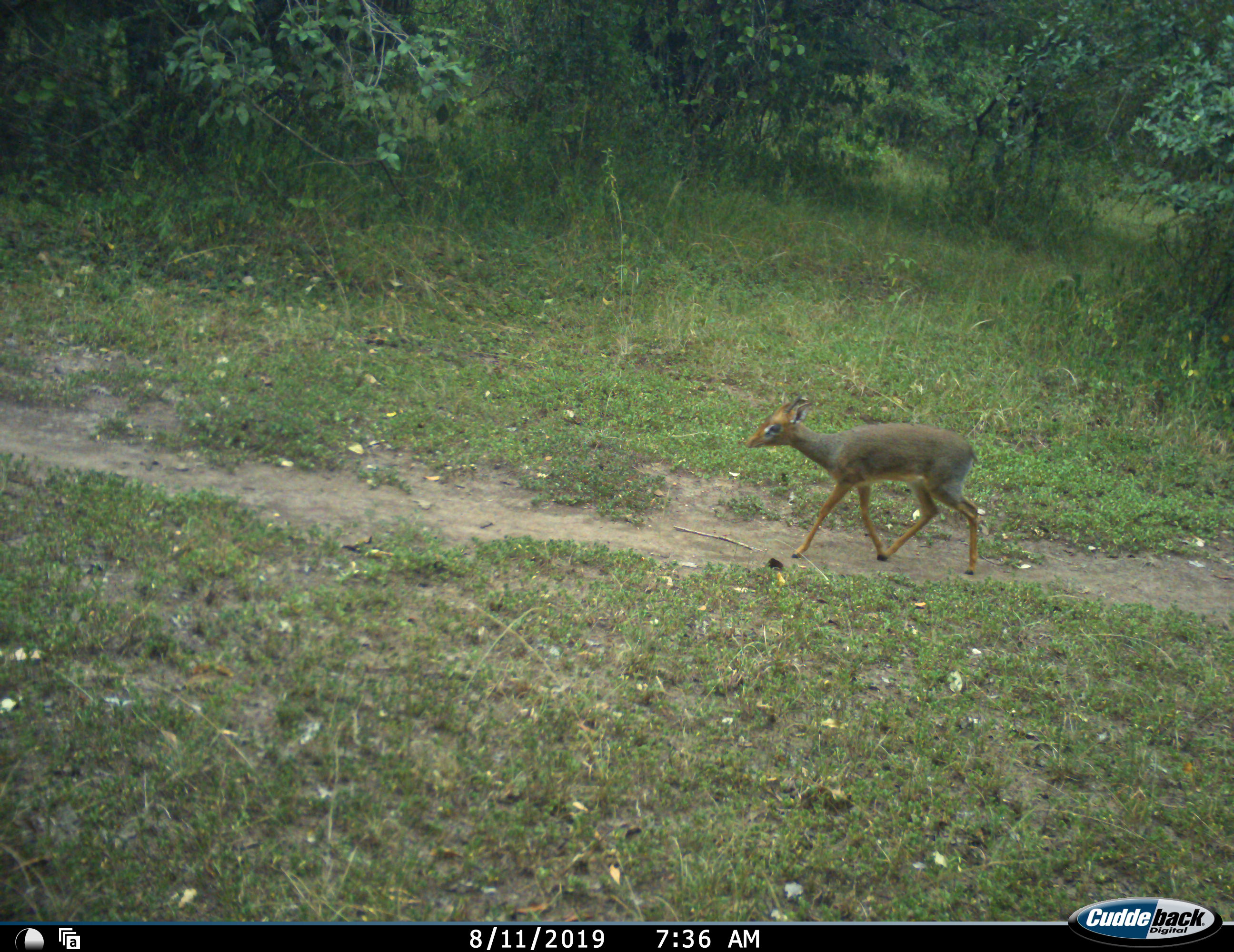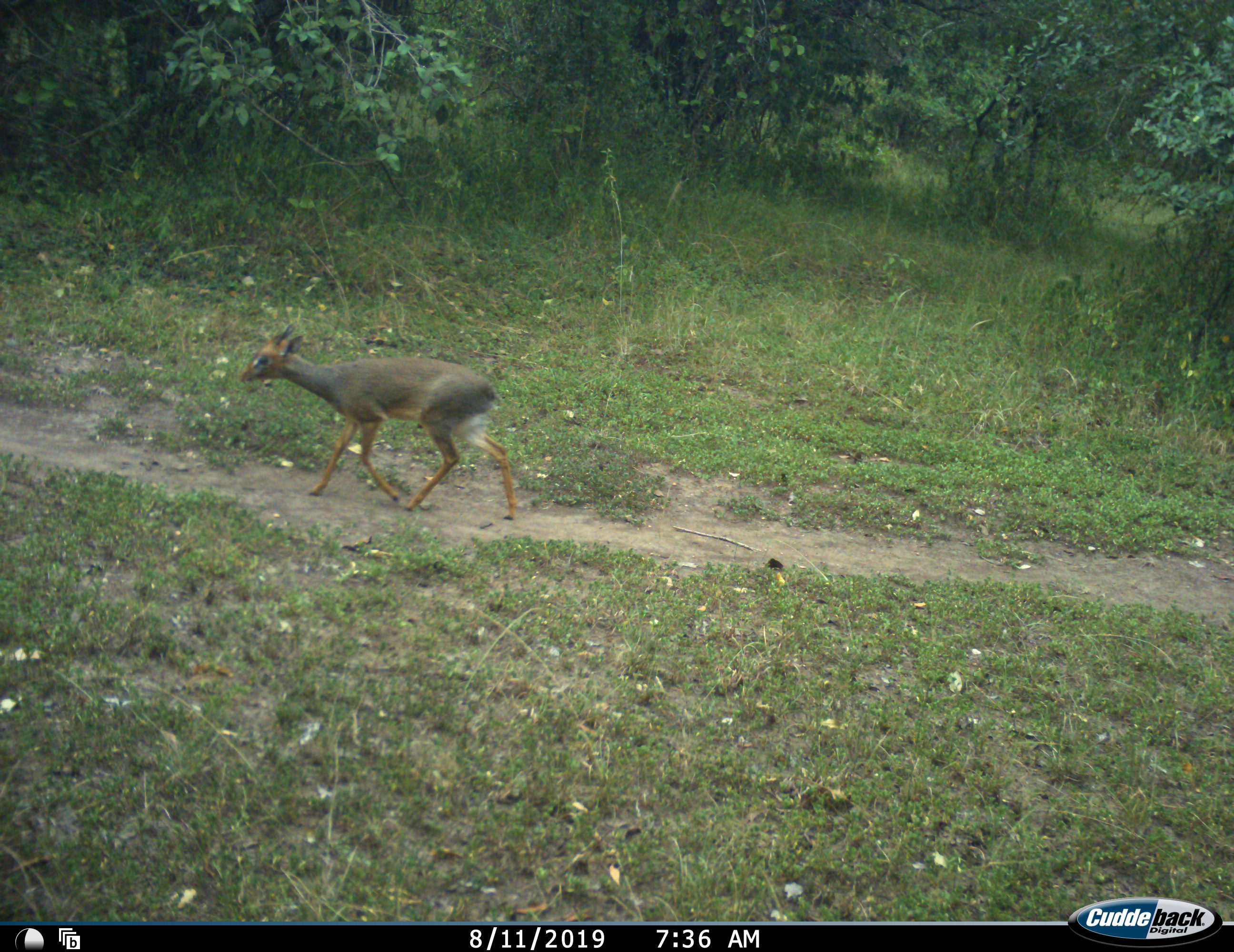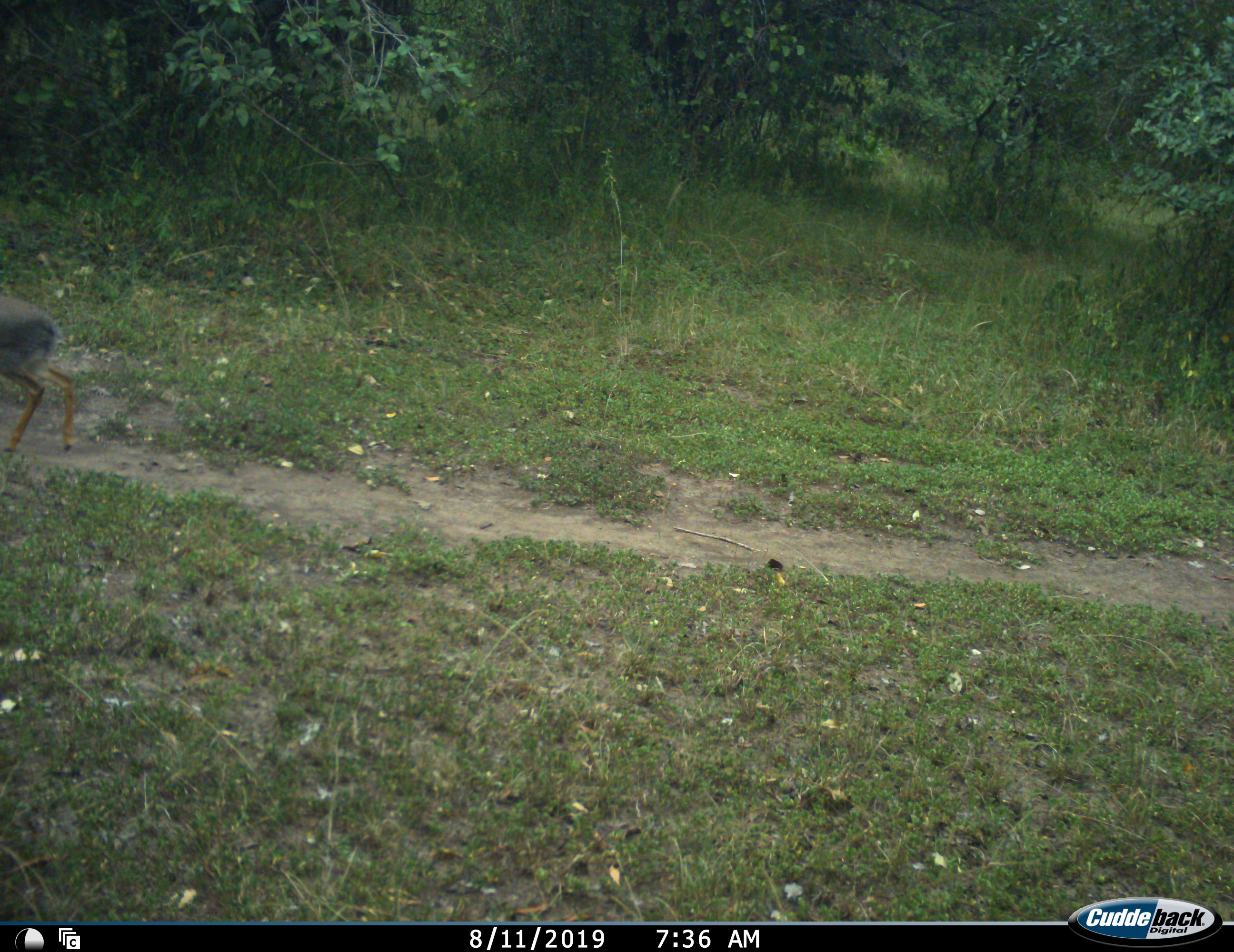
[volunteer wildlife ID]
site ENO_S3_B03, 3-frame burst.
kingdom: Animalia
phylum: Chordata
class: Mammalia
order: Artiodactyla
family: Bovidae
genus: Madoqua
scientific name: Madoqua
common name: dik-dik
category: dikdik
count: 1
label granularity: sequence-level